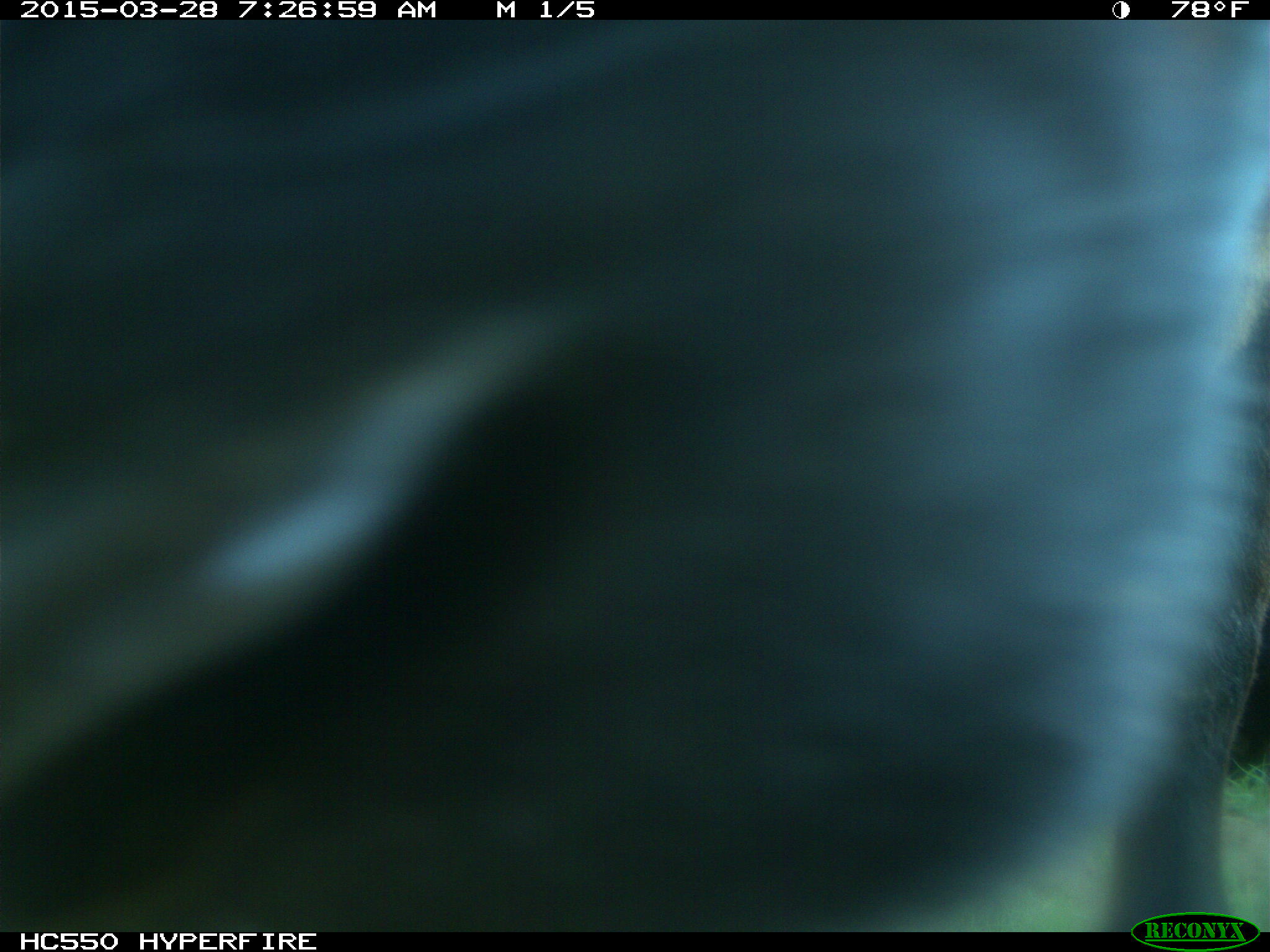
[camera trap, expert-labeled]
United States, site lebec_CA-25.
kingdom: Animalia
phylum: Chordata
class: Mammalia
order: Artiodactyla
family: Bovidae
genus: Bos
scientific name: Bos taurus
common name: domestic cow